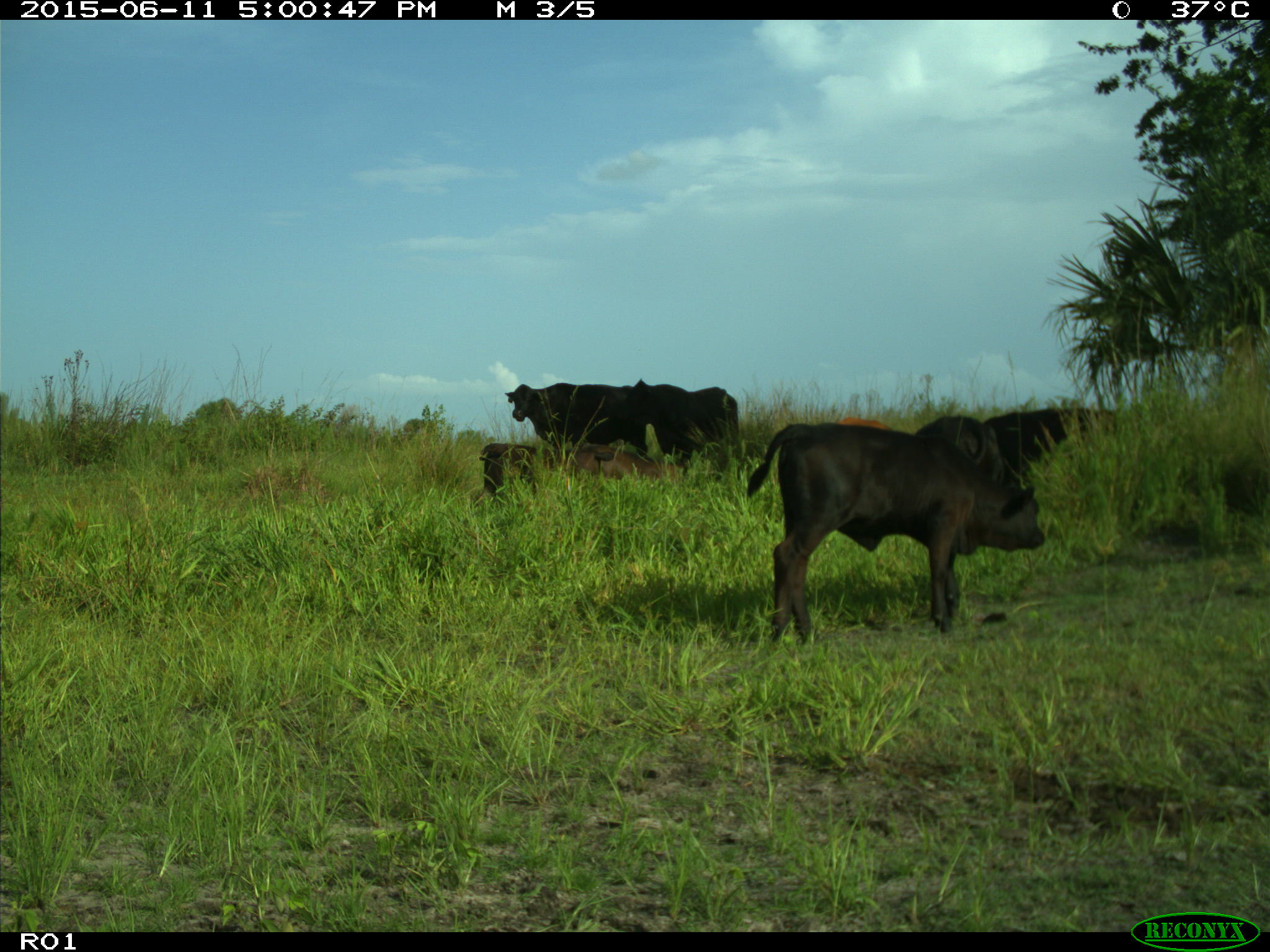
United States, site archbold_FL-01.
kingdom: Animalia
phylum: Chordata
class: Mammalia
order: Artiodactyla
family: Bovidae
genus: Bos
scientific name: Bos taurus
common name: domestic cow